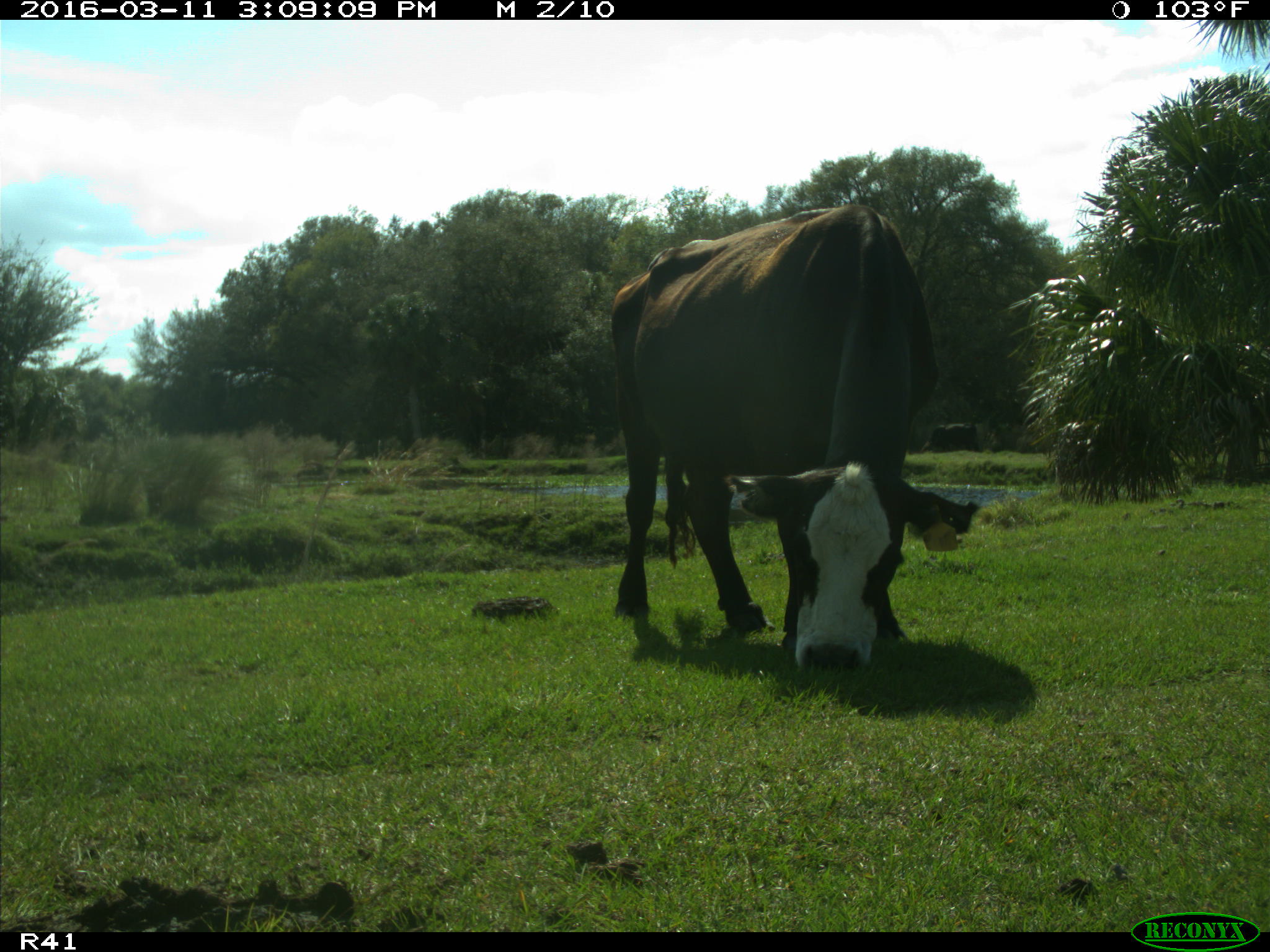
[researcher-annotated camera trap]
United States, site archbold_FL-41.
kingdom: Animalia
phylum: Chordata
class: Mammalia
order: Artiodactyla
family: Bovidae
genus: Bos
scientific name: Bos taurus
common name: domestic cow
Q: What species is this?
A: Bos taurus (domestic cow).